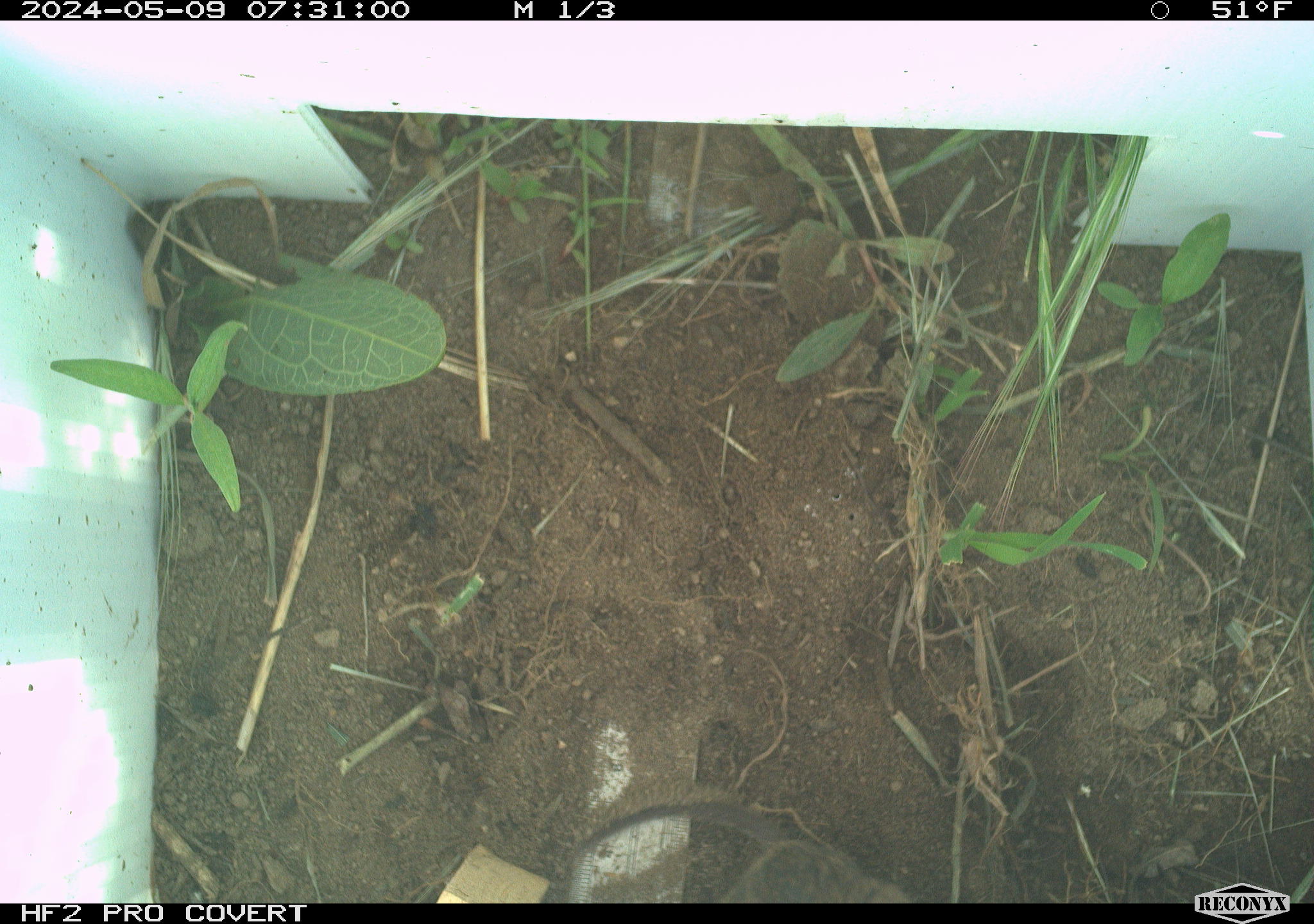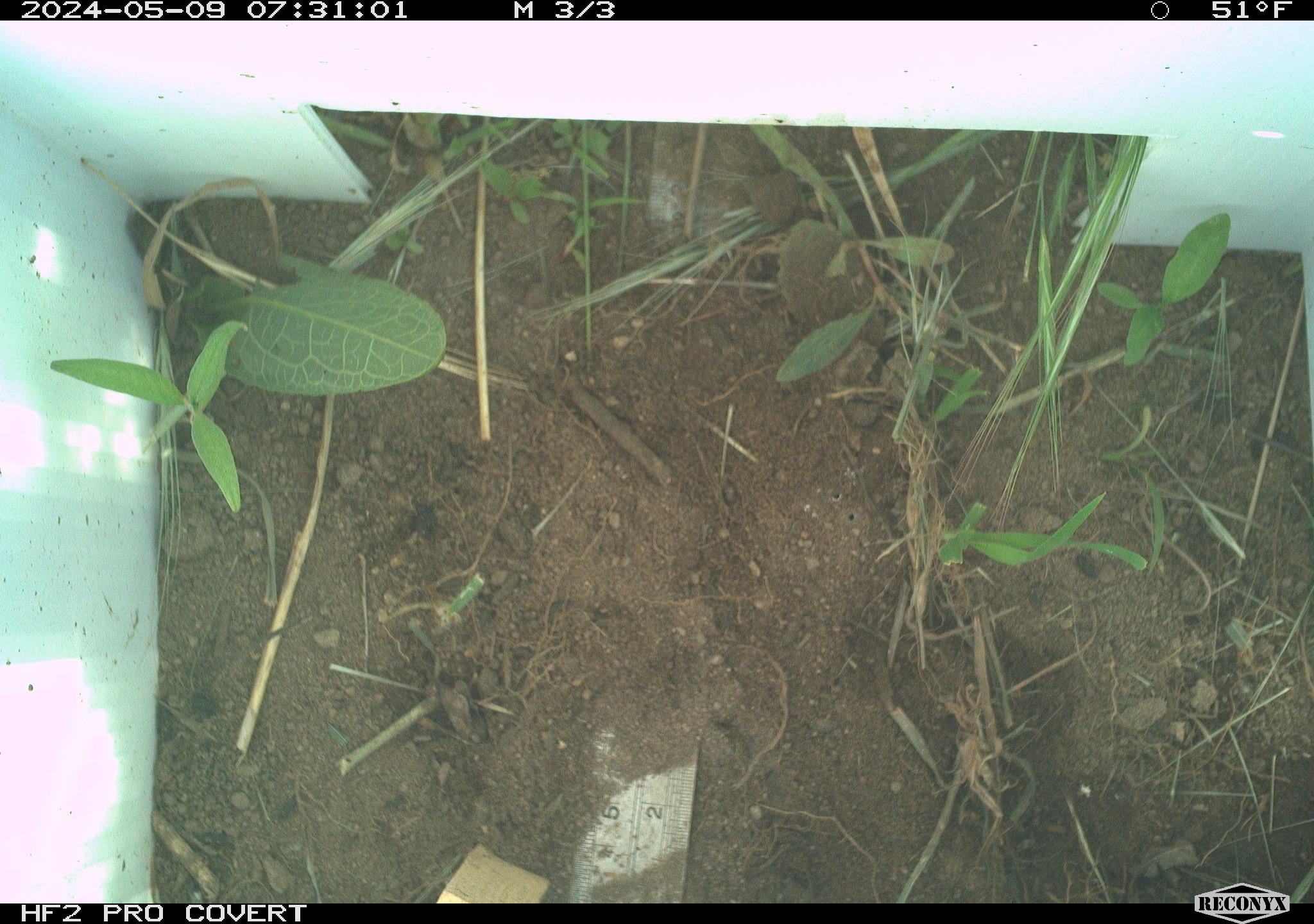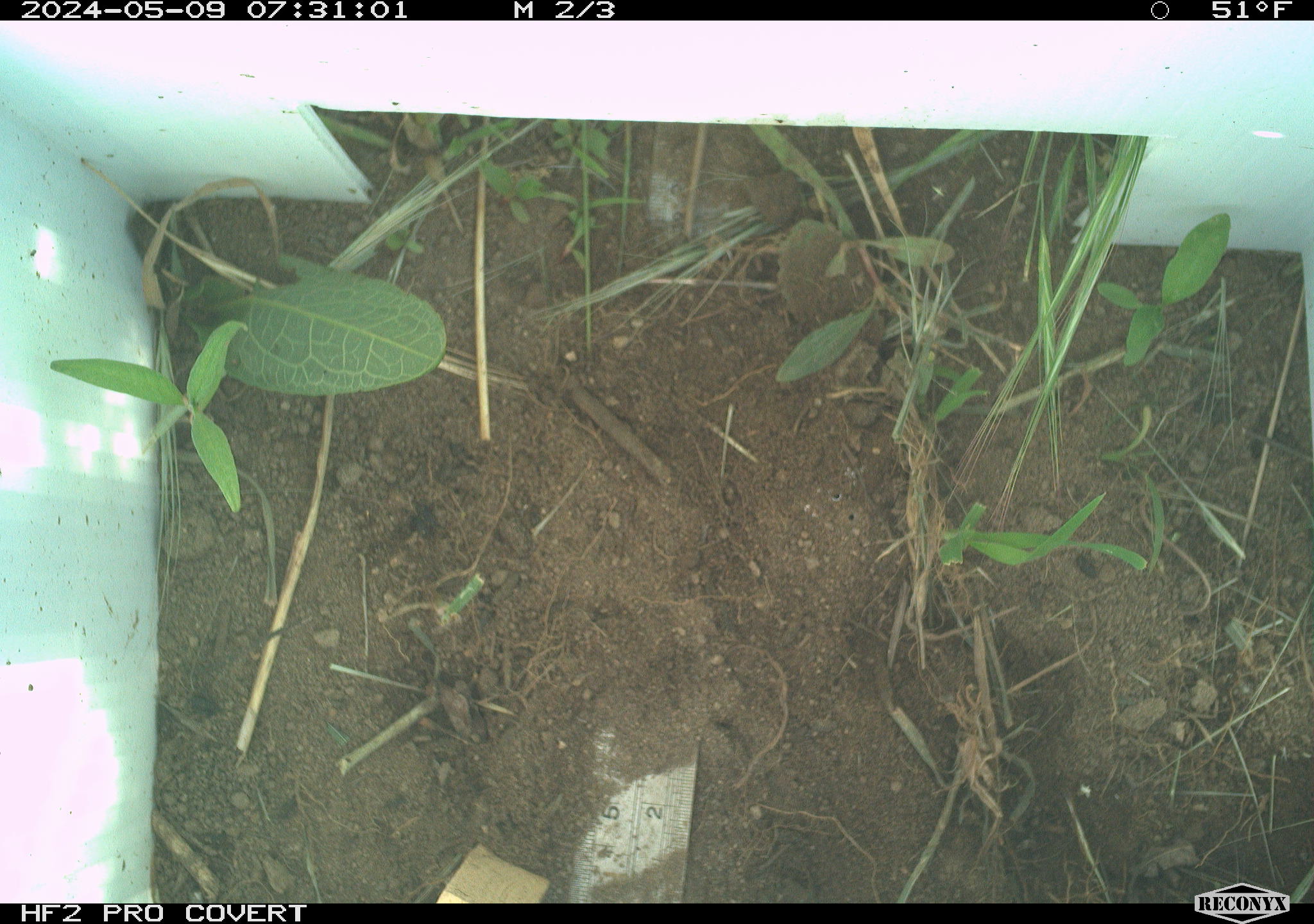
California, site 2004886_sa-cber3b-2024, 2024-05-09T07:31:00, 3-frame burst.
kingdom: Animalia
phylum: Chordata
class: Mammalia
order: Rodentia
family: Cricetidae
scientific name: Arvicolinae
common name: voles, lemmings, and muskrats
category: arvicolinae subfamily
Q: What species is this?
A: Arvicolinae subfamily (voles, lemmings, and muskrats) (Arvicolinae).